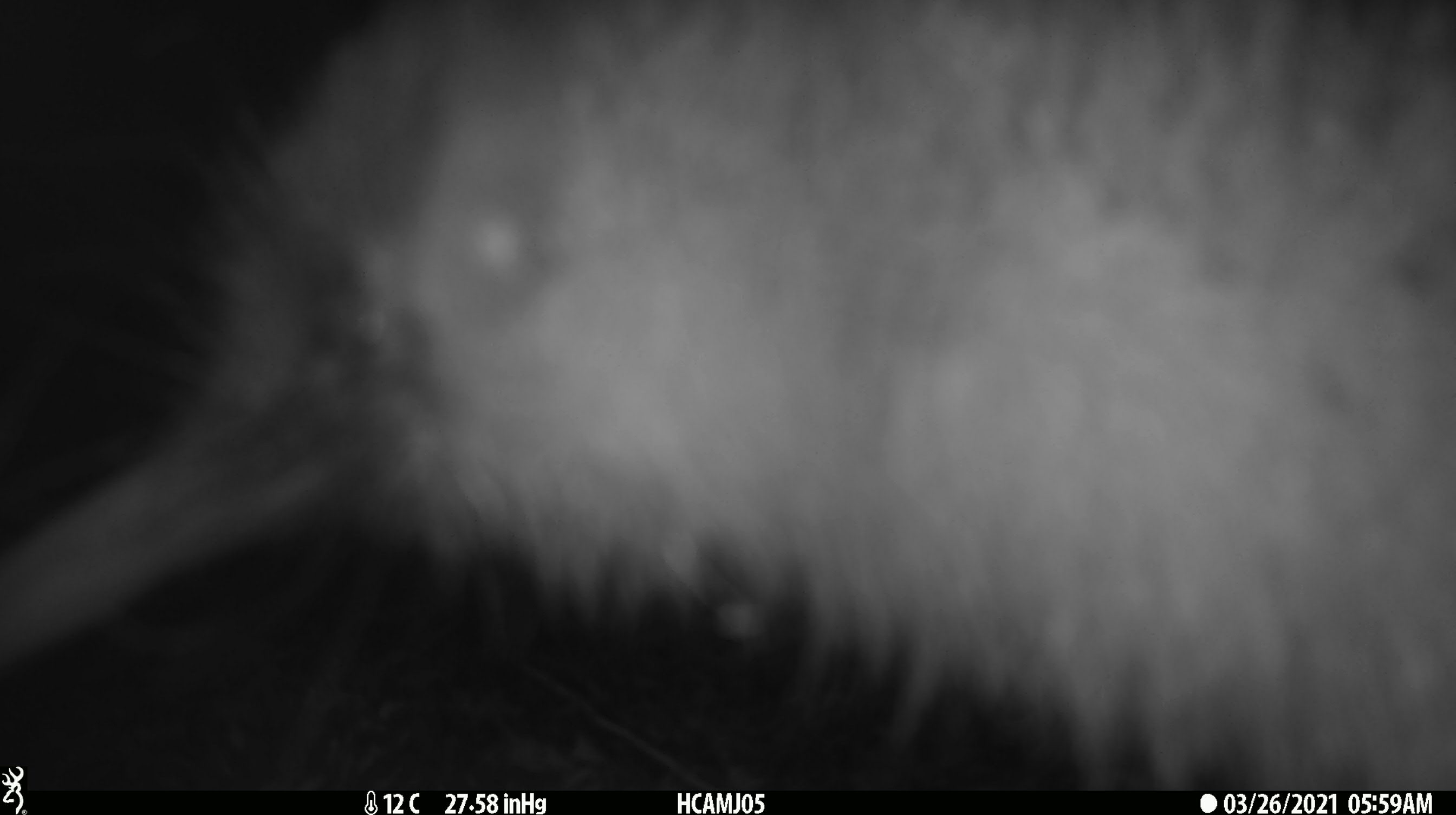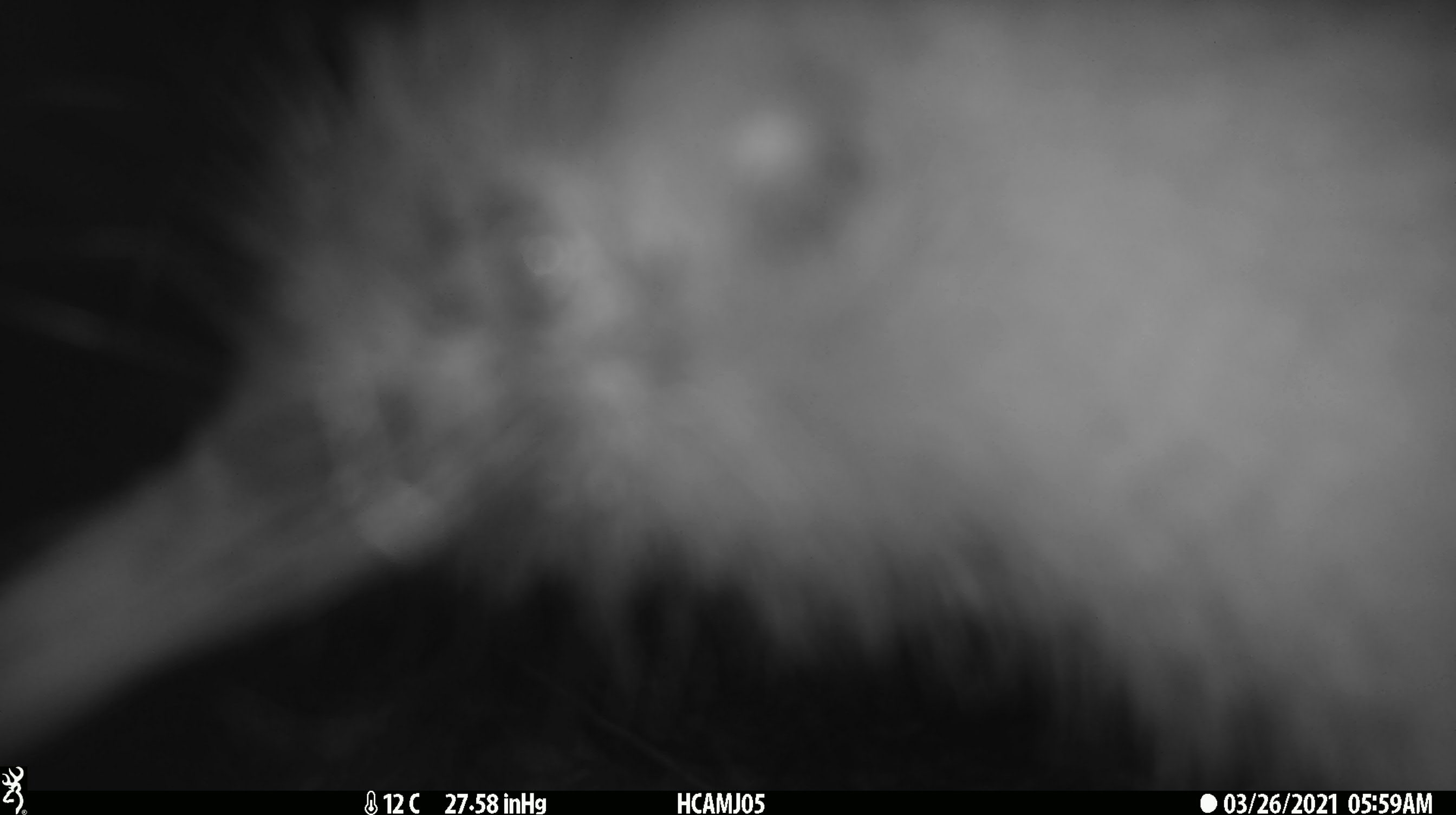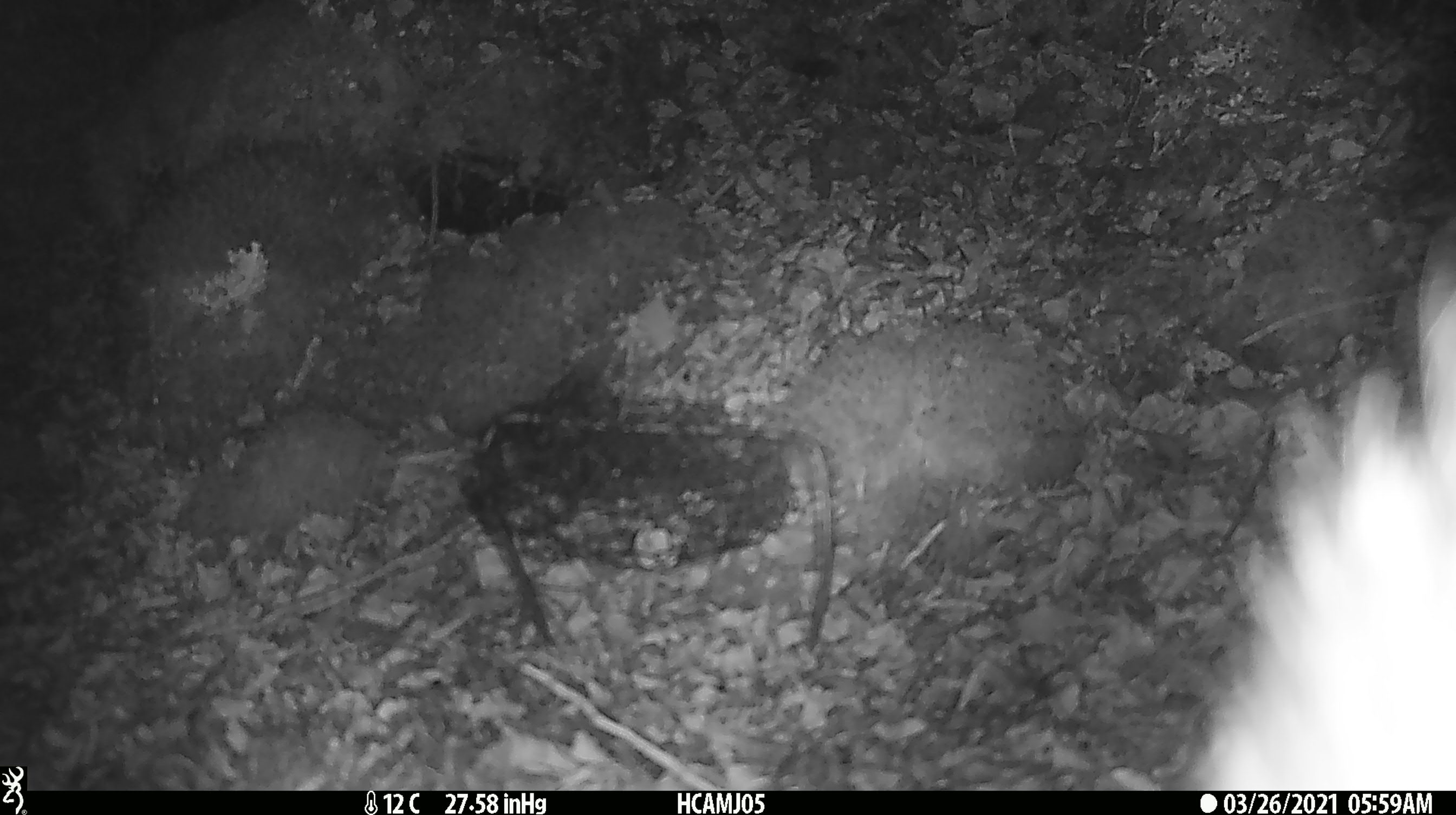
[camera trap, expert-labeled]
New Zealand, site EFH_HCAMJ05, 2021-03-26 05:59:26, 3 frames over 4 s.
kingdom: Animalia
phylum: Chordata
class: Aves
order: Apterygiformes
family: Apterygidae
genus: Apteryx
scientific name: Apteryx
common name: kiwi